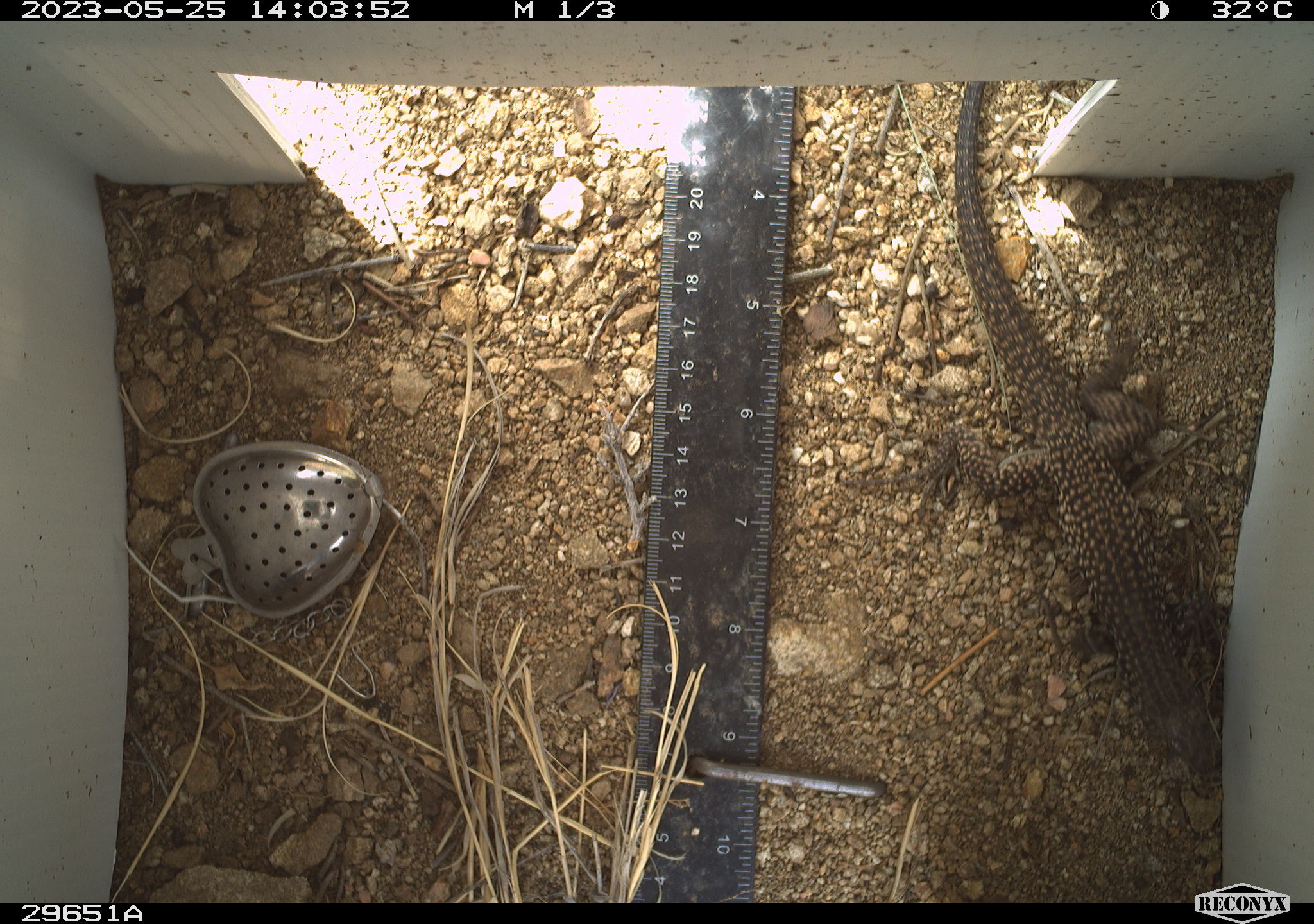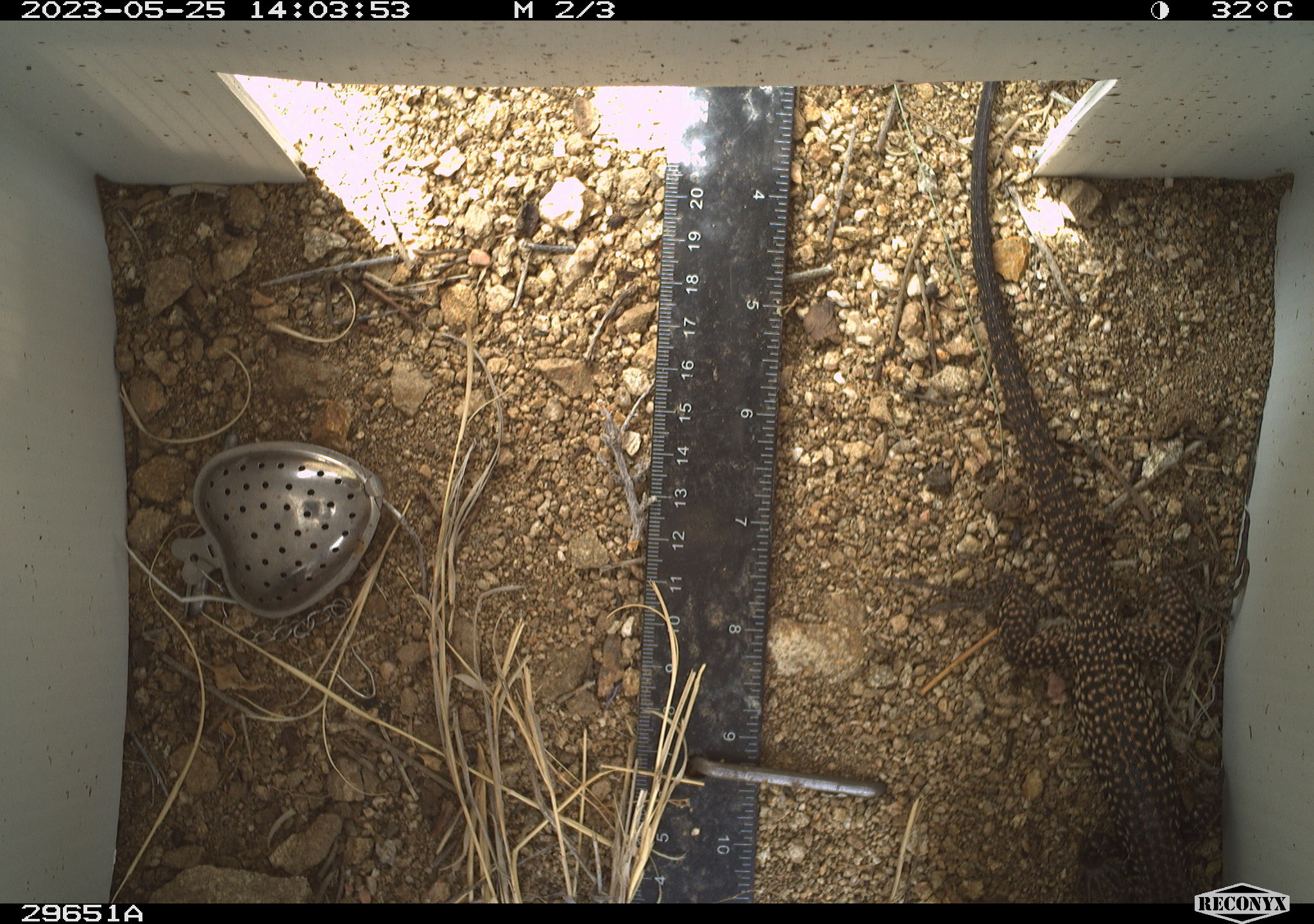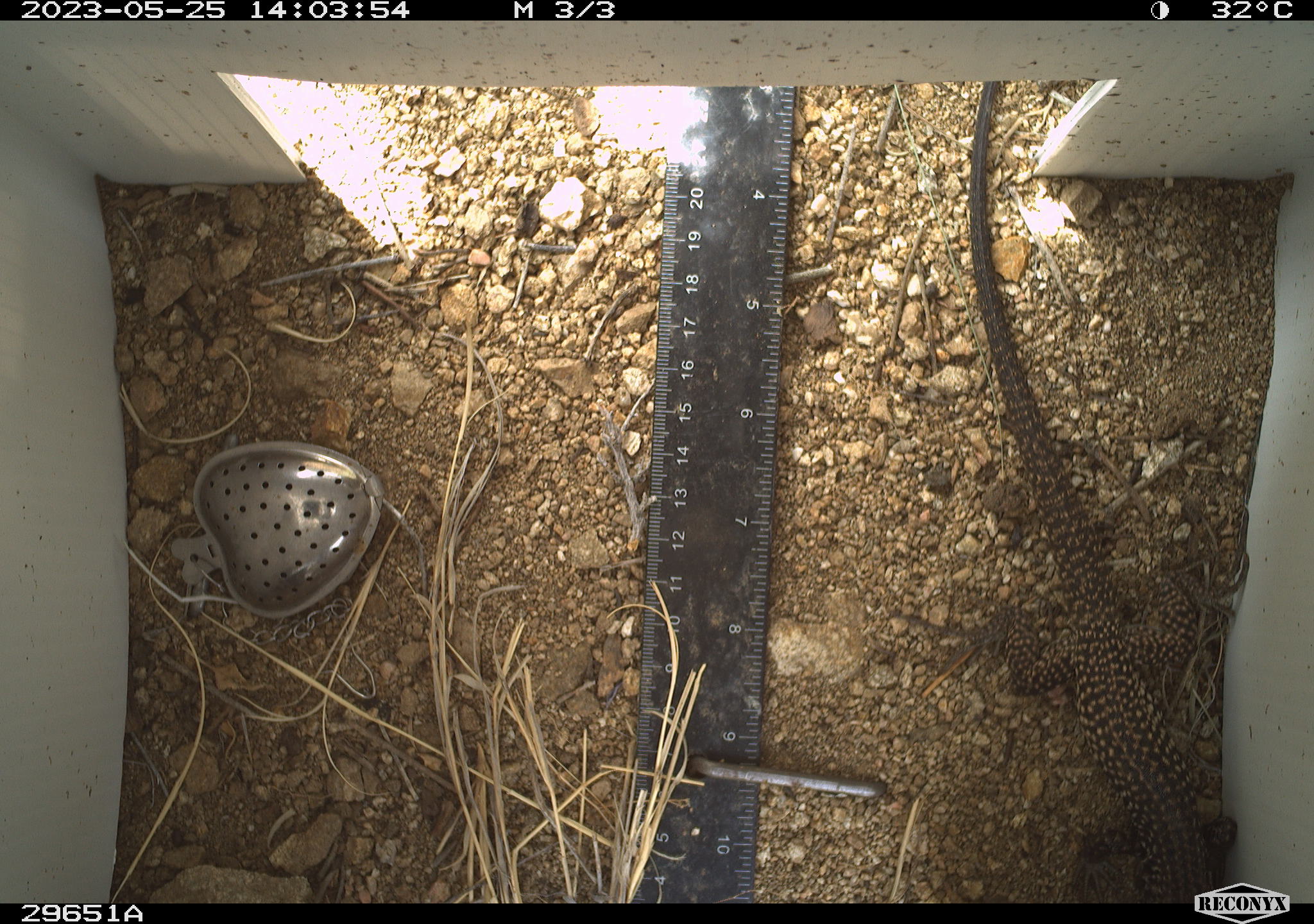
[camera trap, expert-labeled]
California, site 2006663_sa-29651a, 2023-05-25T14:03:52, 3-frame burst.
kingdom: Animalia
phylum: Chordata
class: Reptilia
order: Squamata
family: Teiidae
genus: Aspidoscelis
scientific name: Aspidoscelis tigris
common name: western whiptail